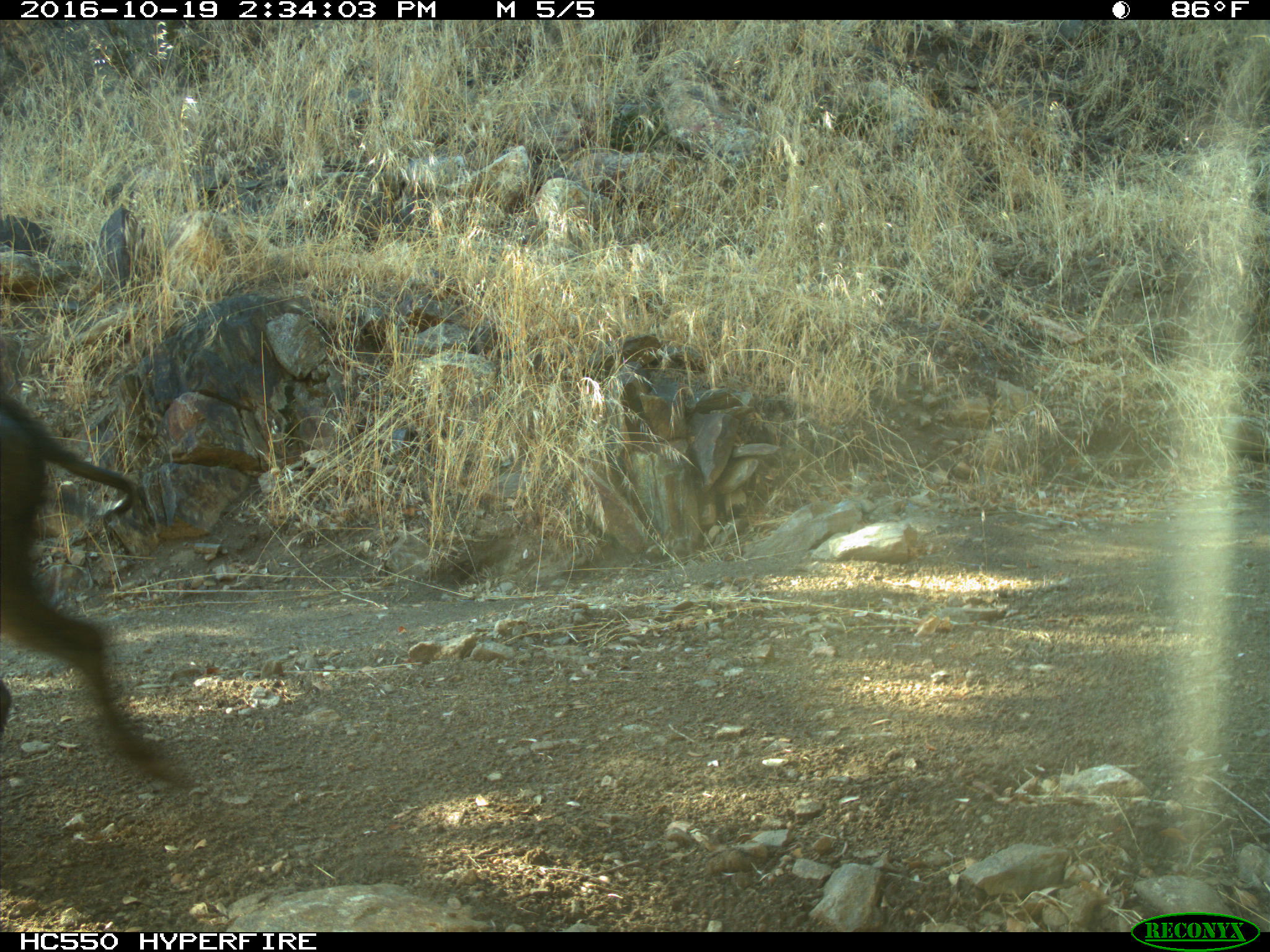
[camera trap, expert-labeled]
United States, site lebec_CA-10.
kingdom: Animalia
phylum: Chordata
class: Mammalia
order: Artiodactyla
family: Suidae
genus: Sus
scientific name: Sus scrofa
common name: wild boar